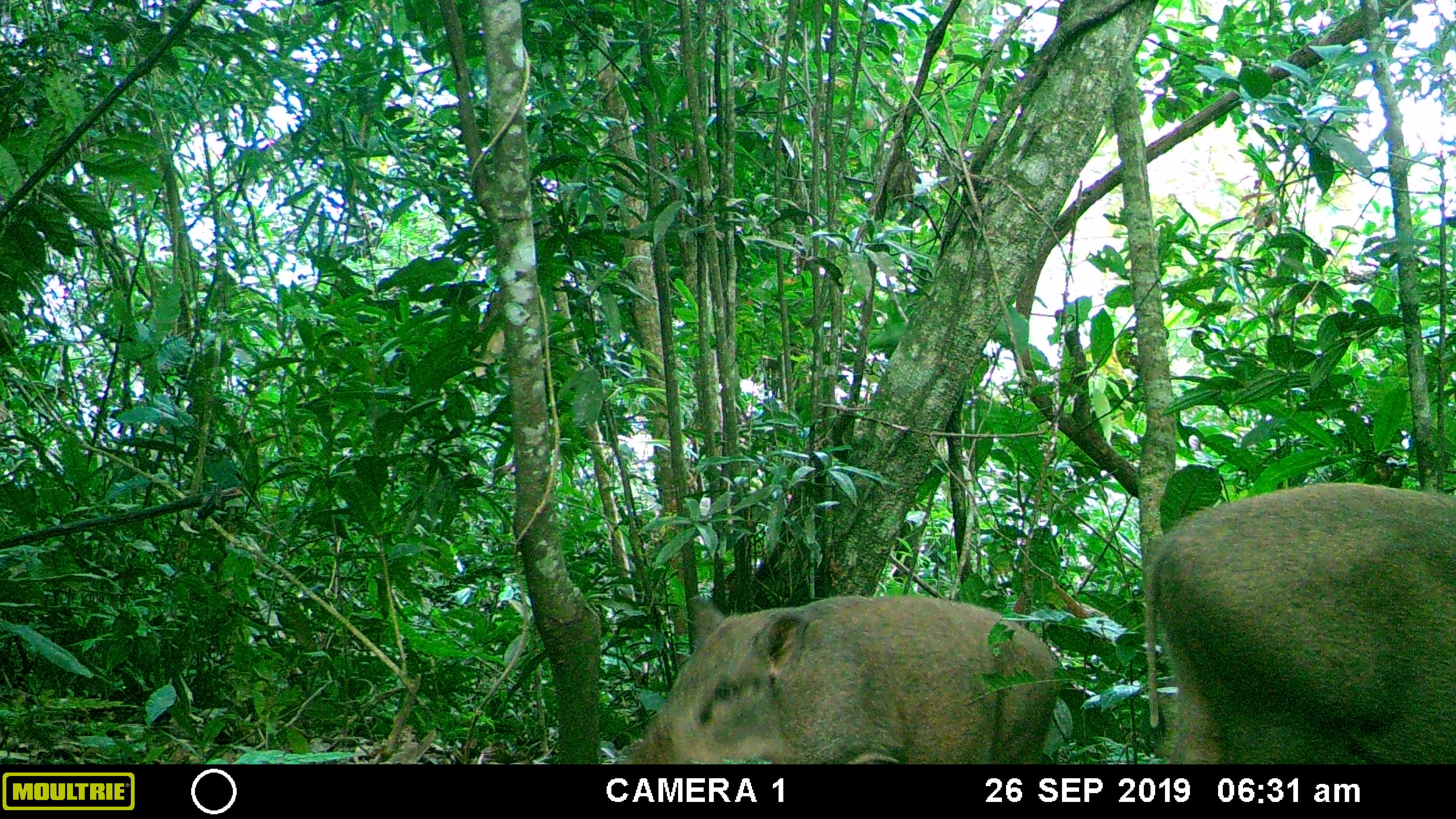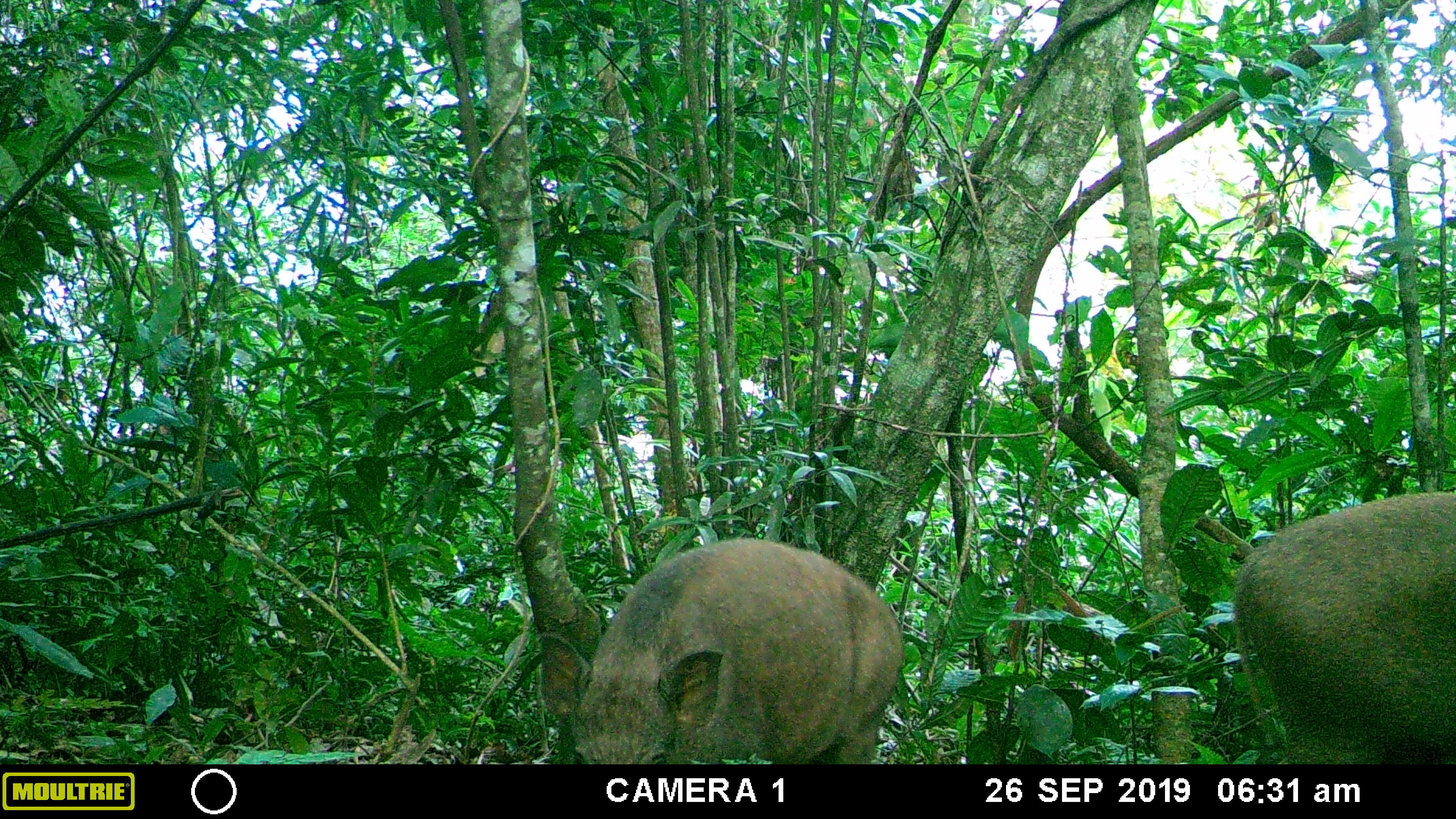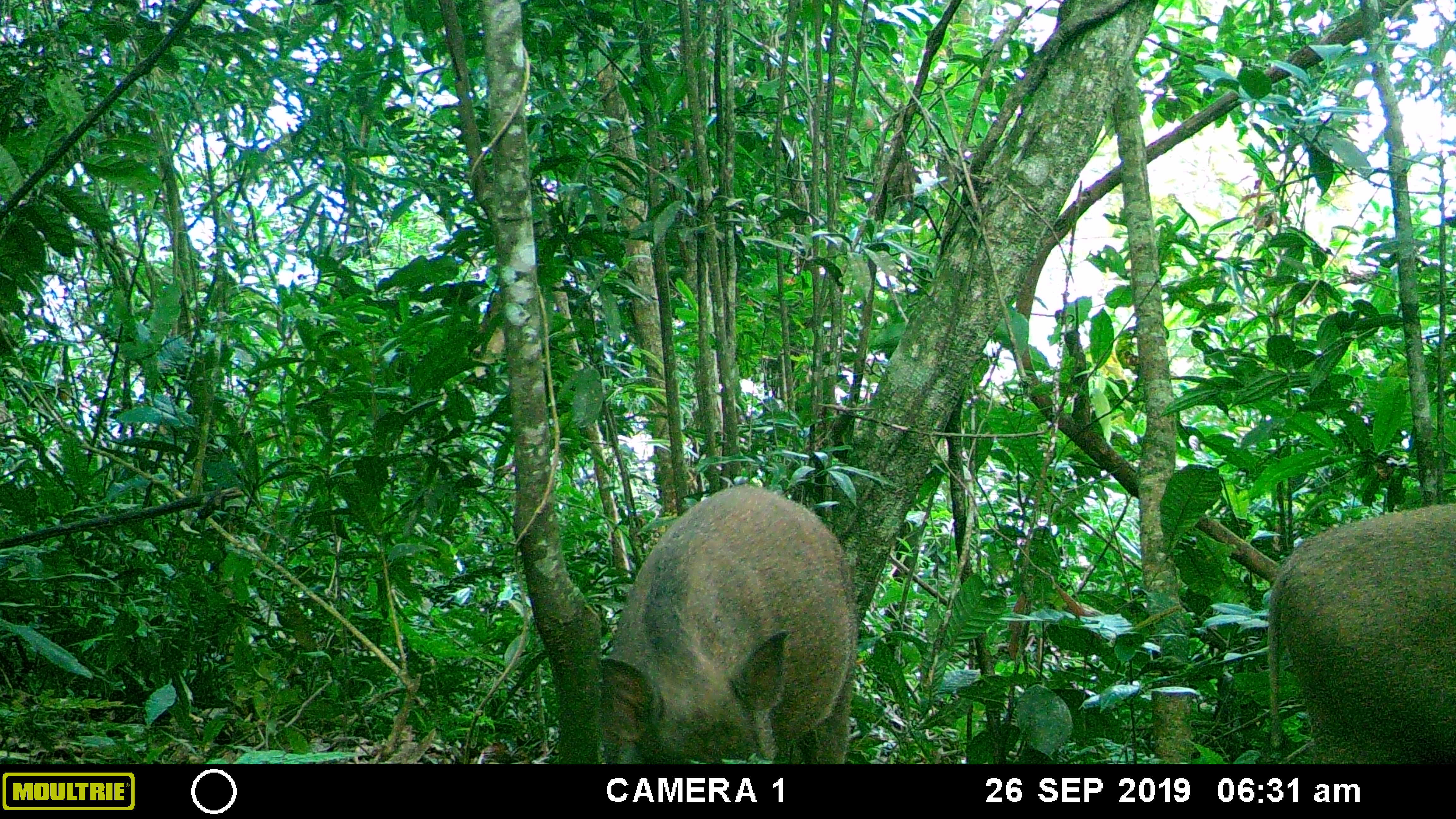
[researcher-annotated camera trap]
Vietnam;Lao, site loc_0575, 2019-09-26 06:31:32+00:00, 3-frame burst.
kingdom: Animalia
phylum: Chordata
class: Mammalia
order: Artiodactyla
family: Suidae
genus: Sus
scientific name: Sus scrofa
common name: eurasian wild pig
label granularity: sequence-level